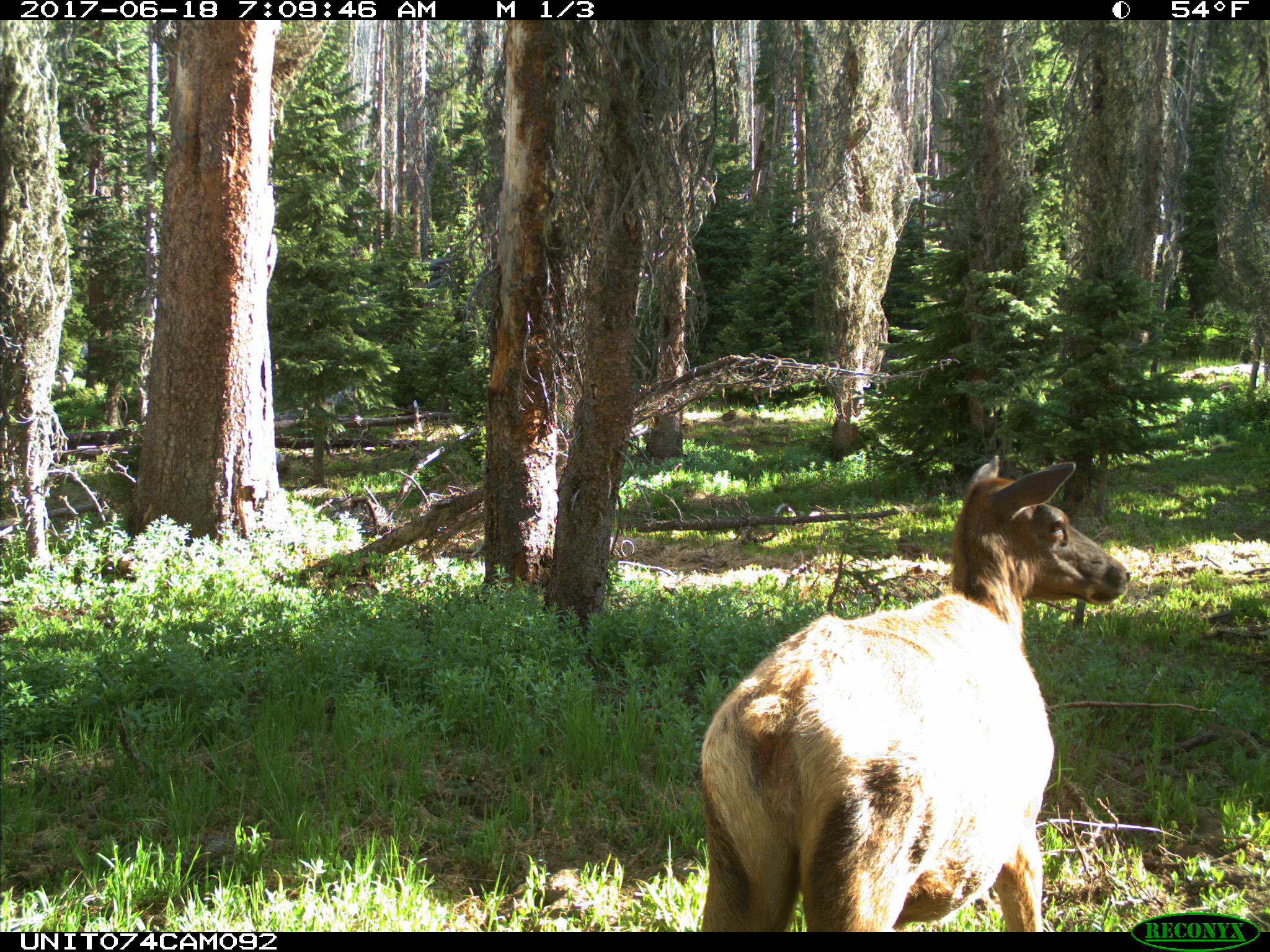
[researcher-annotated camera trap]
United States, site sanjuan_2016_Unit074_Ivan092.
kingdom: Animalia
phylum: Chordata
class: Mammalia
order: Artiodactyla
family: Cervidae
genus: Cervus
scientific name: Cervus elaphus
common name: red deer